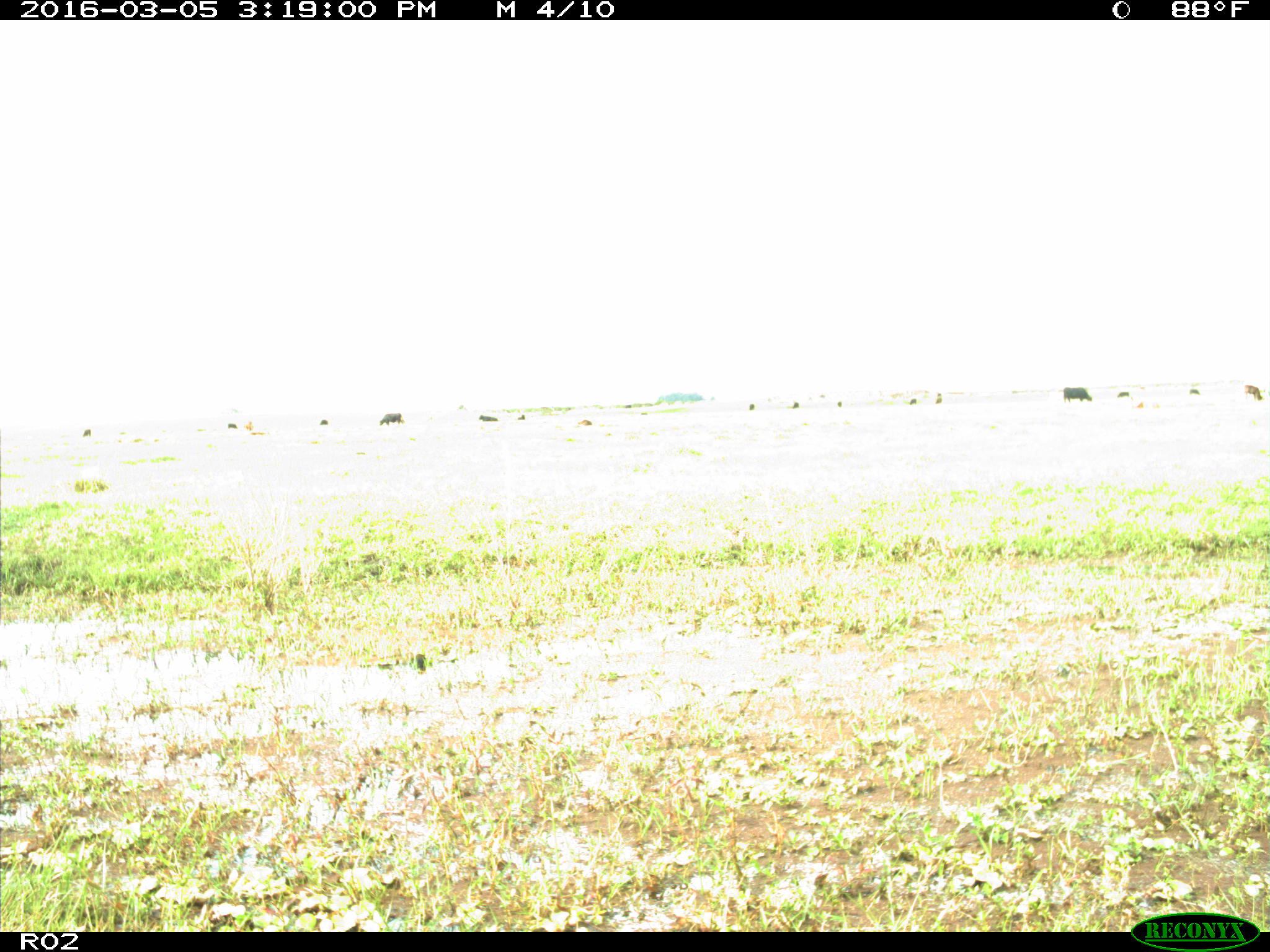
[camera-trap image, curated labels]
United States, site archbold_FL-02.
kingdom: Animalia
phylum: Chordata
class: Mammalia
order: Artiodactyla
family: Bovidae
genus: Bos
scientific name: Bos taurus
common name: domestic cow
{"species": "Bos taurus (domestic cow)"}